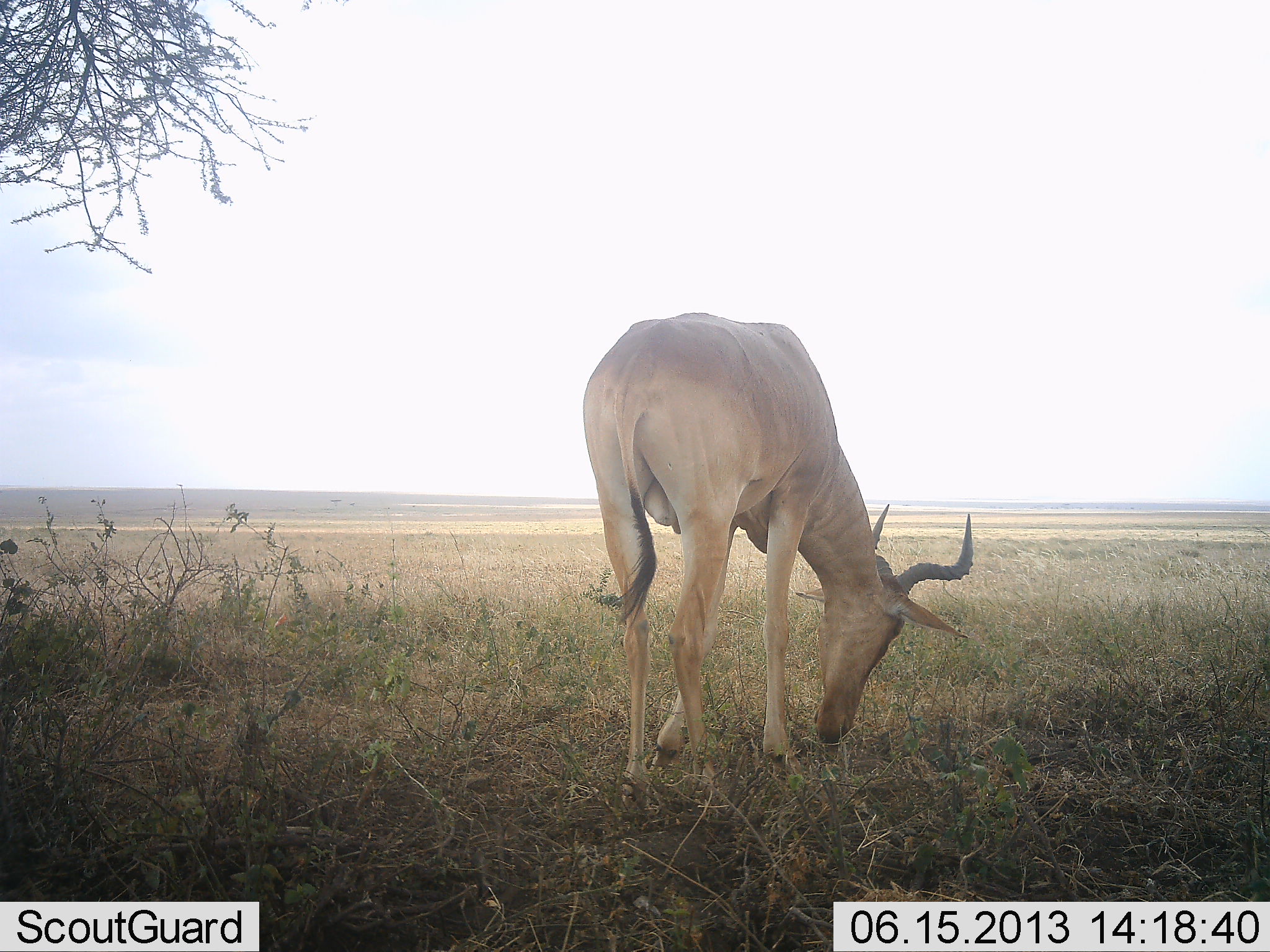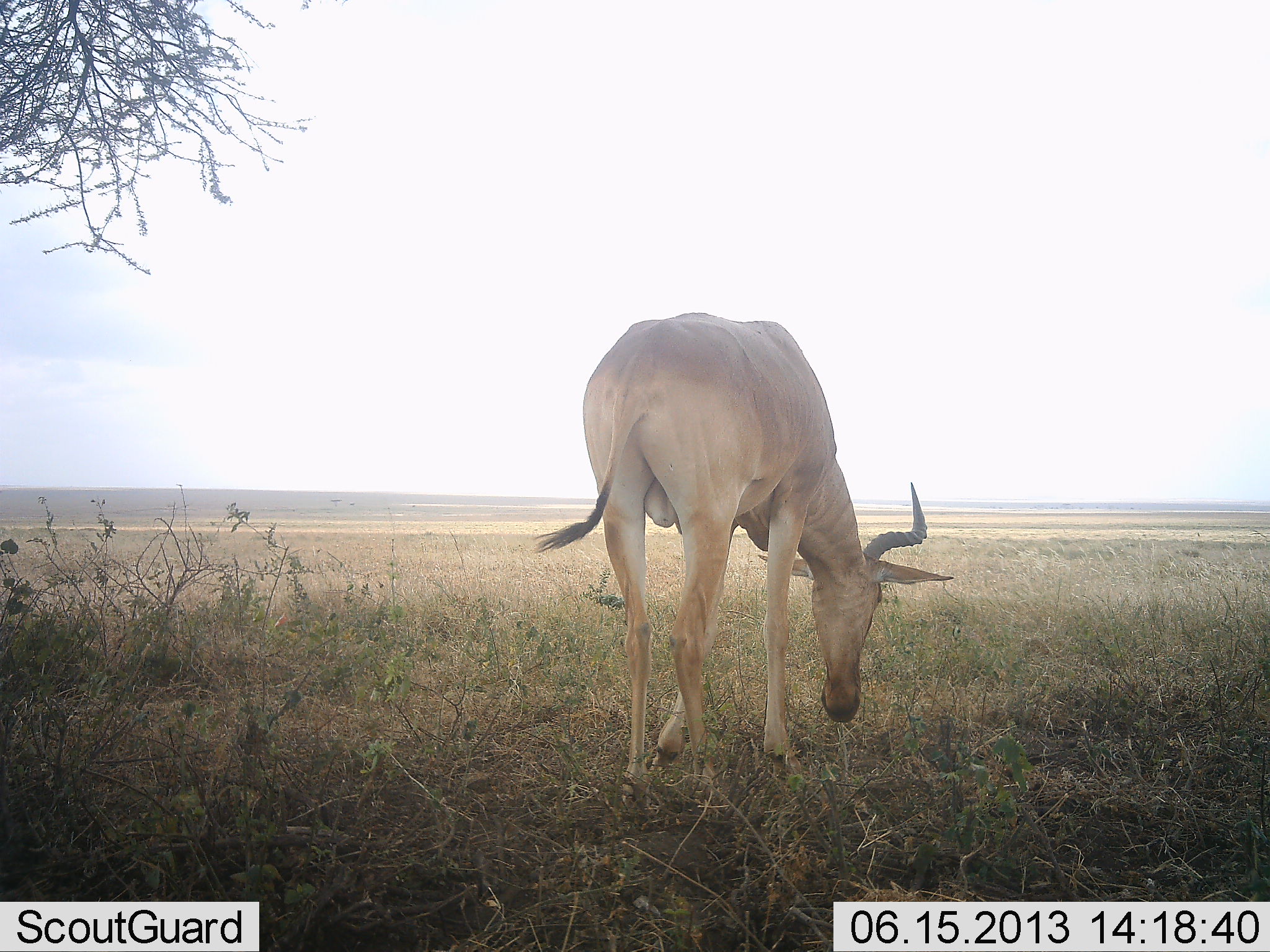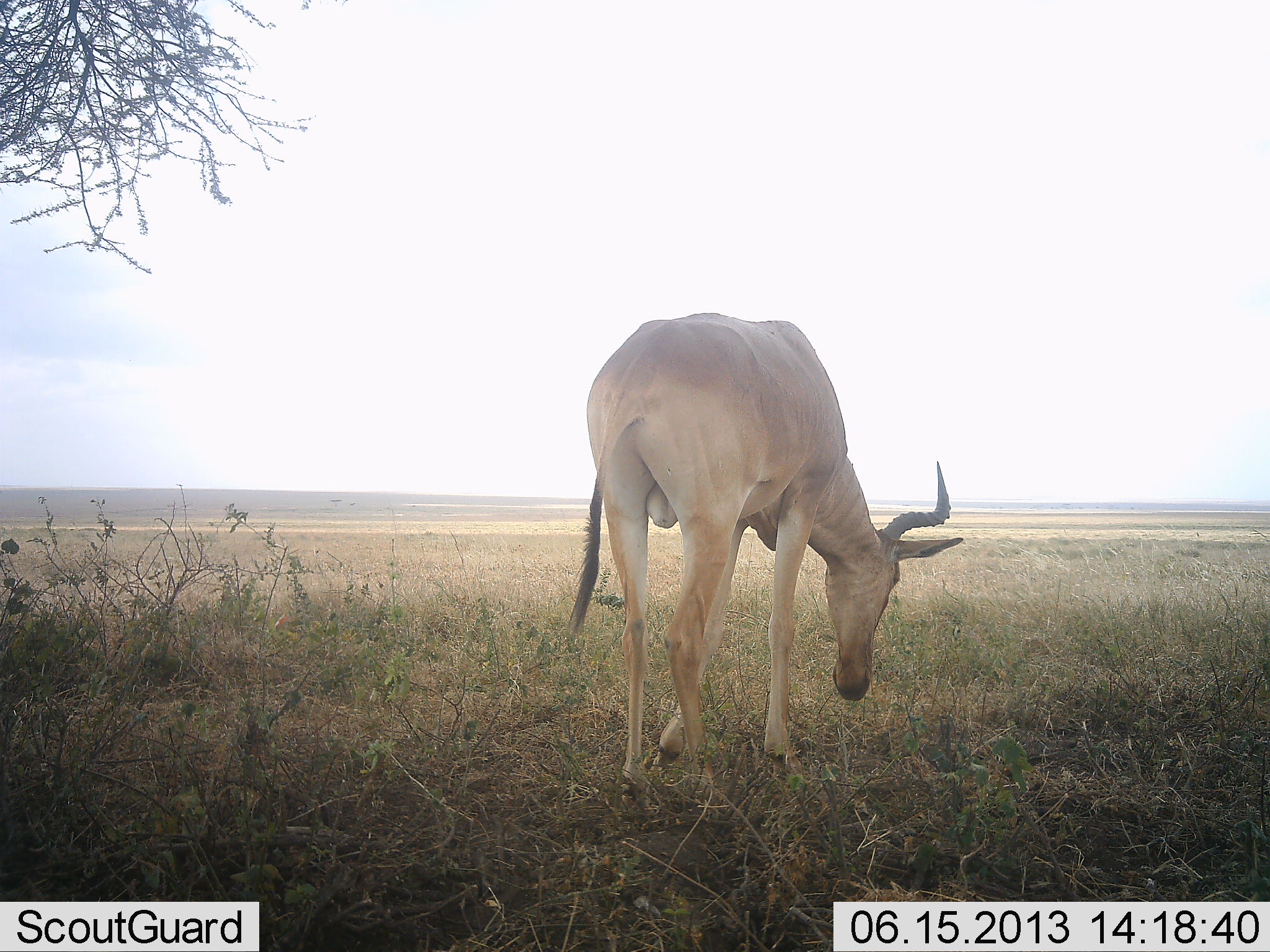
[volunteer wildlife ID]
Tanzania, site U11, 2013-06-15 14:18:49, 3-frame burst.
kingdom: Animalia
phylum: Chordata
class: Mammalia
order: Artiodactyla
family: Bovidae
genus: Alcelaphus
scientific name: Alcelaphus buselaphus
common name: hartebeest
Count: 1.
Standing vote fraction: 10%.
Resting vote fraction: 0%.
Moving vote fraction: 0%.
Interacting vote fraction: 0%.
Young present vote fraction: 0%.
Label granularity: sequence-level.